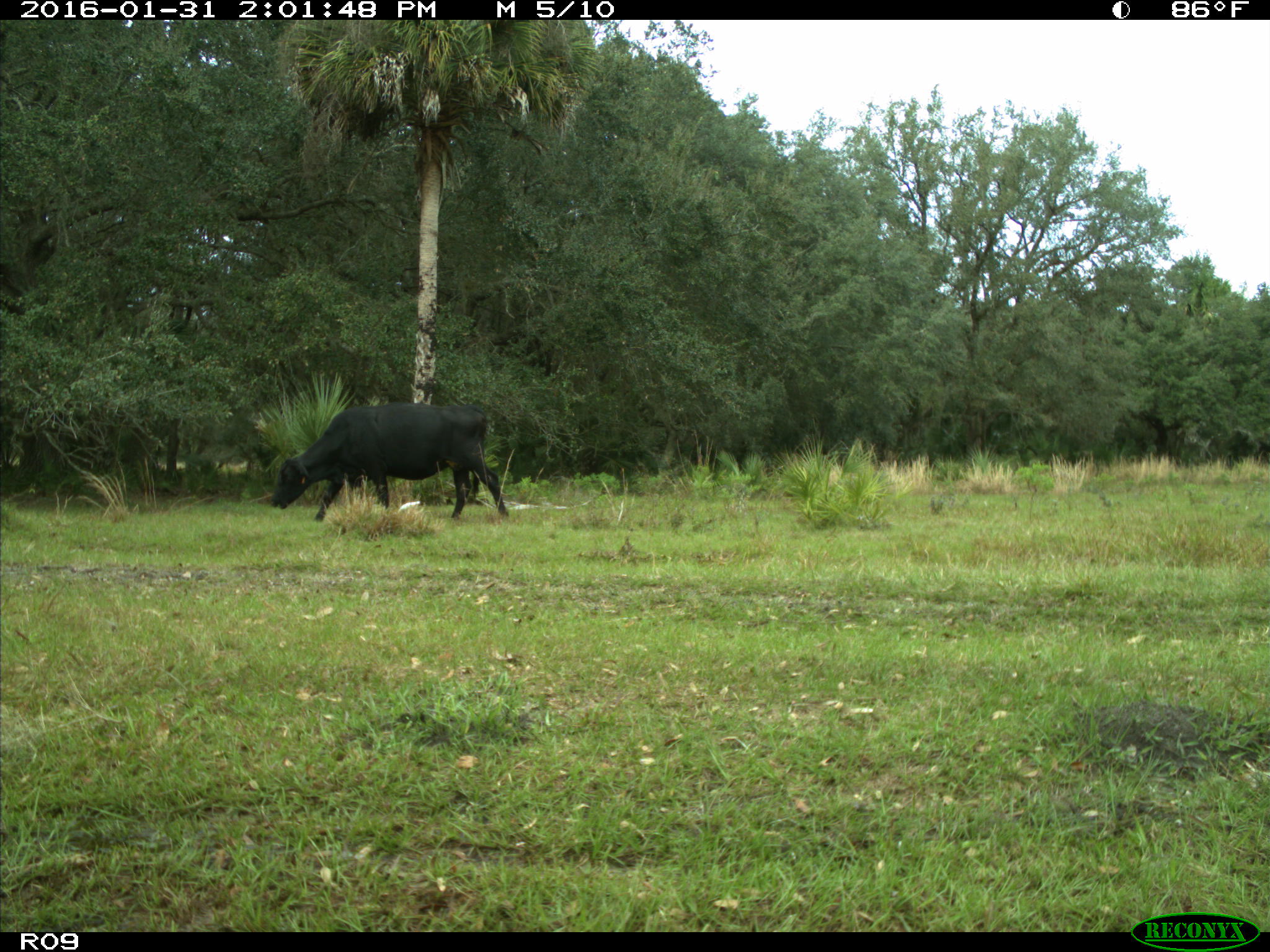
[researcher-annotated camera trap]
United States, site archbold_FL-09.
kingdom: Animalia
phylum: Chordata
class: Mammalia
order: Artiodactyla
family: Bovidae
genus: Bos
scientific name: Bos taurus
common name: domestic cow